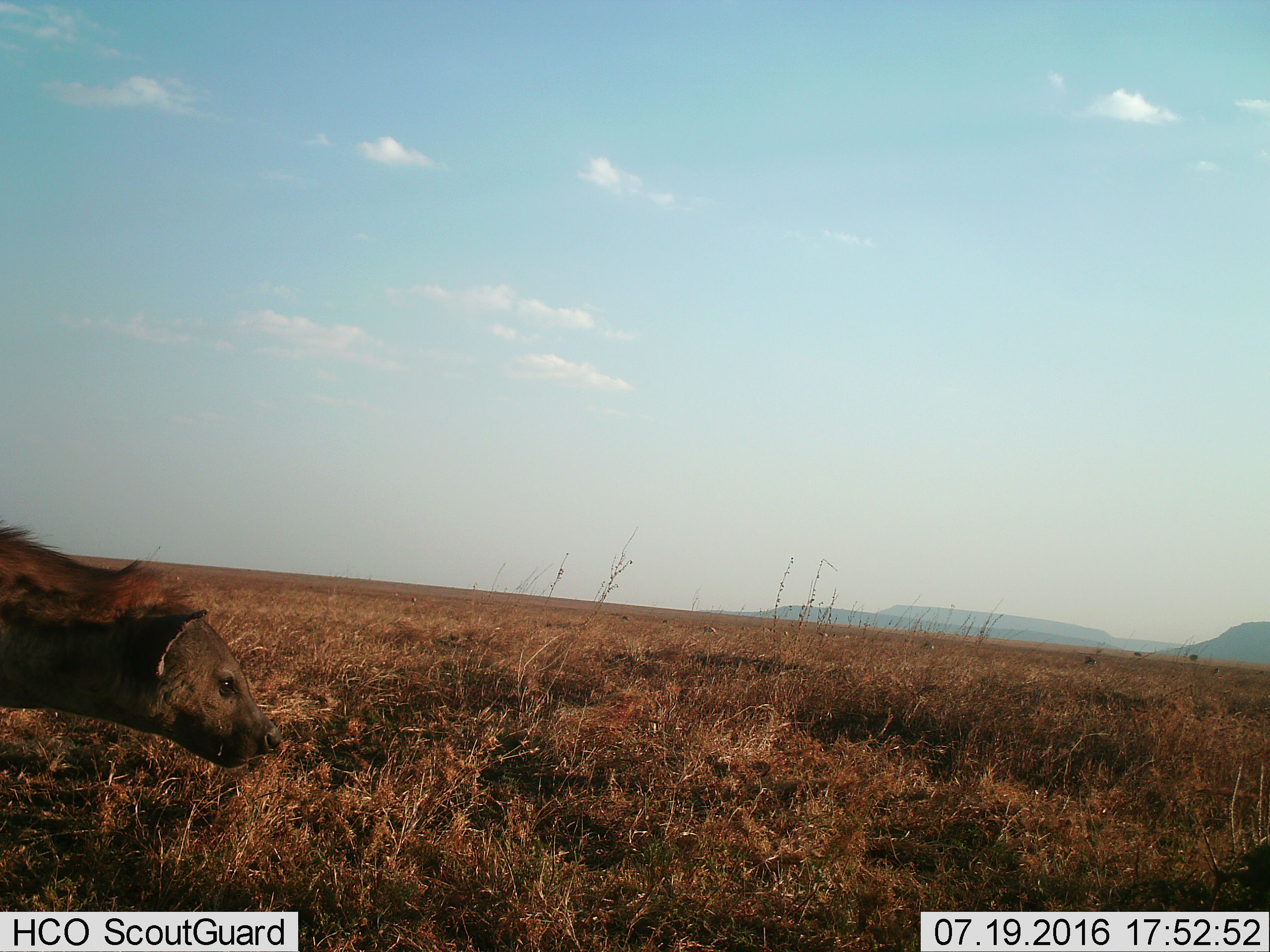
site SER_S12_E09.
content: unidentified animal